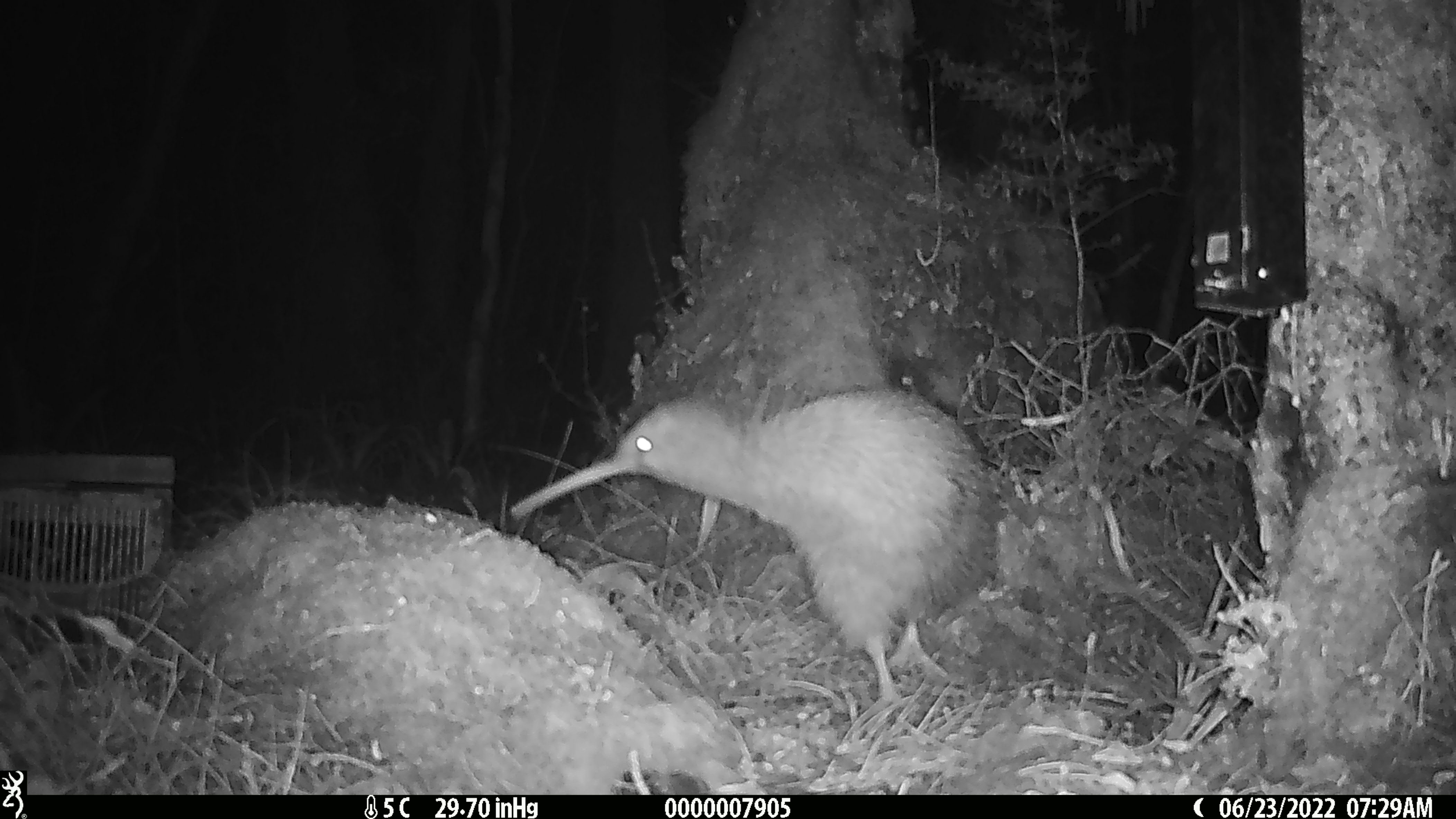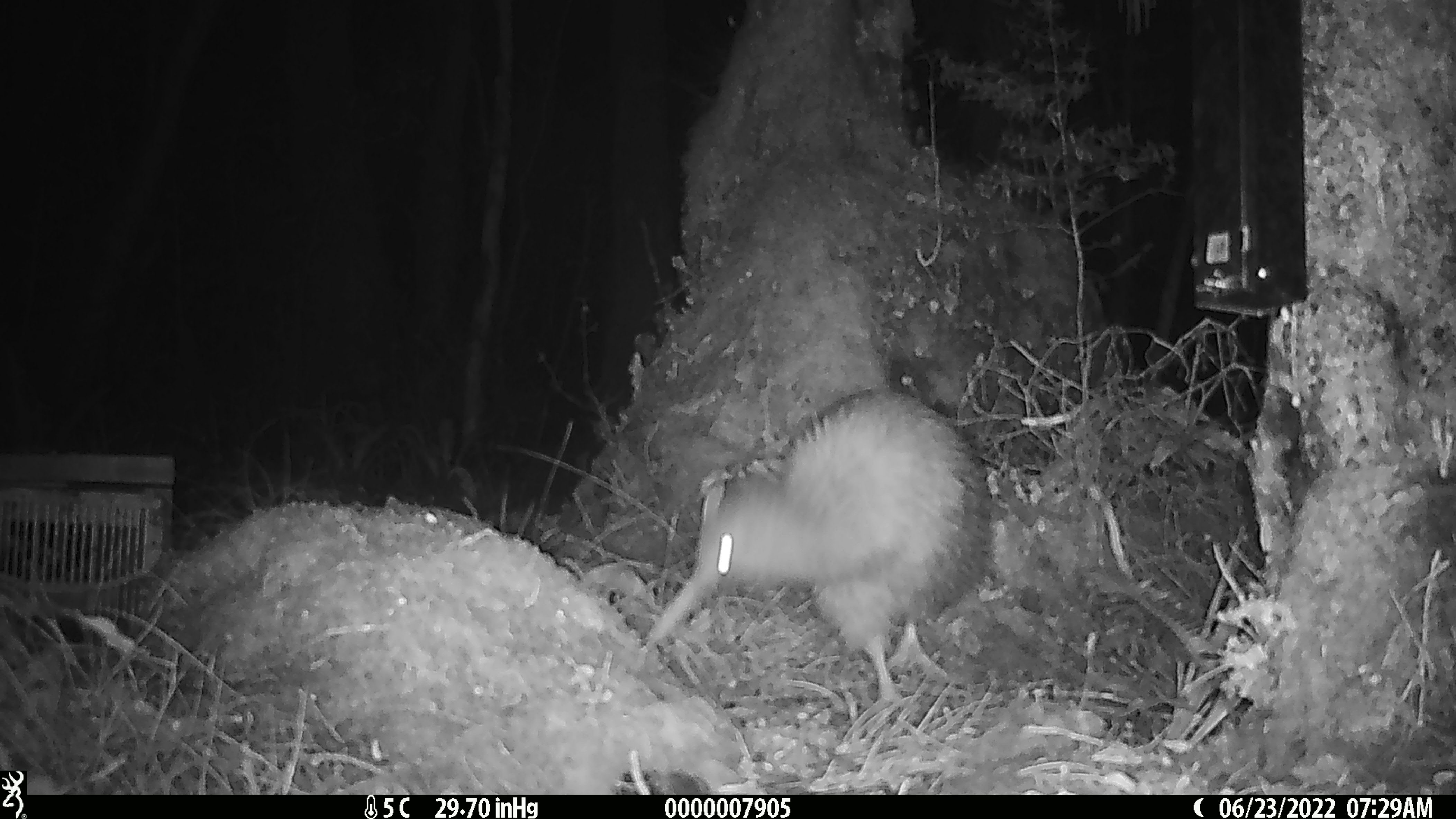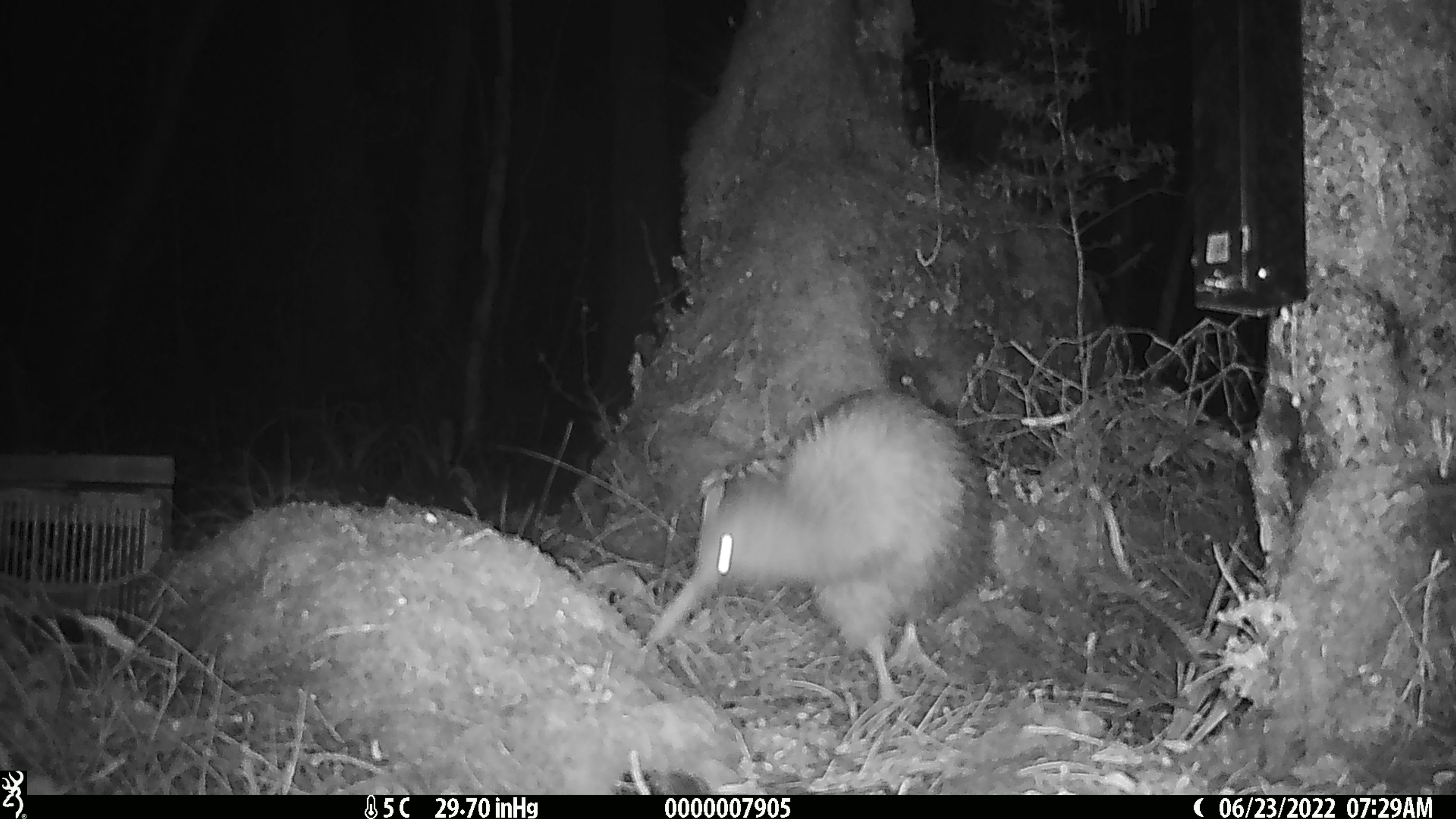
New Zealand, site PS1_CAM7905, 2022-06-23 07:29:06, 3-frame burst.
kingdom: Animalia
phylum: Chordata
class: Aves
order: Apterygiformes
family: Apterygidae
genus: Apteryx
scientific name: Apteryx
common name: kiwi